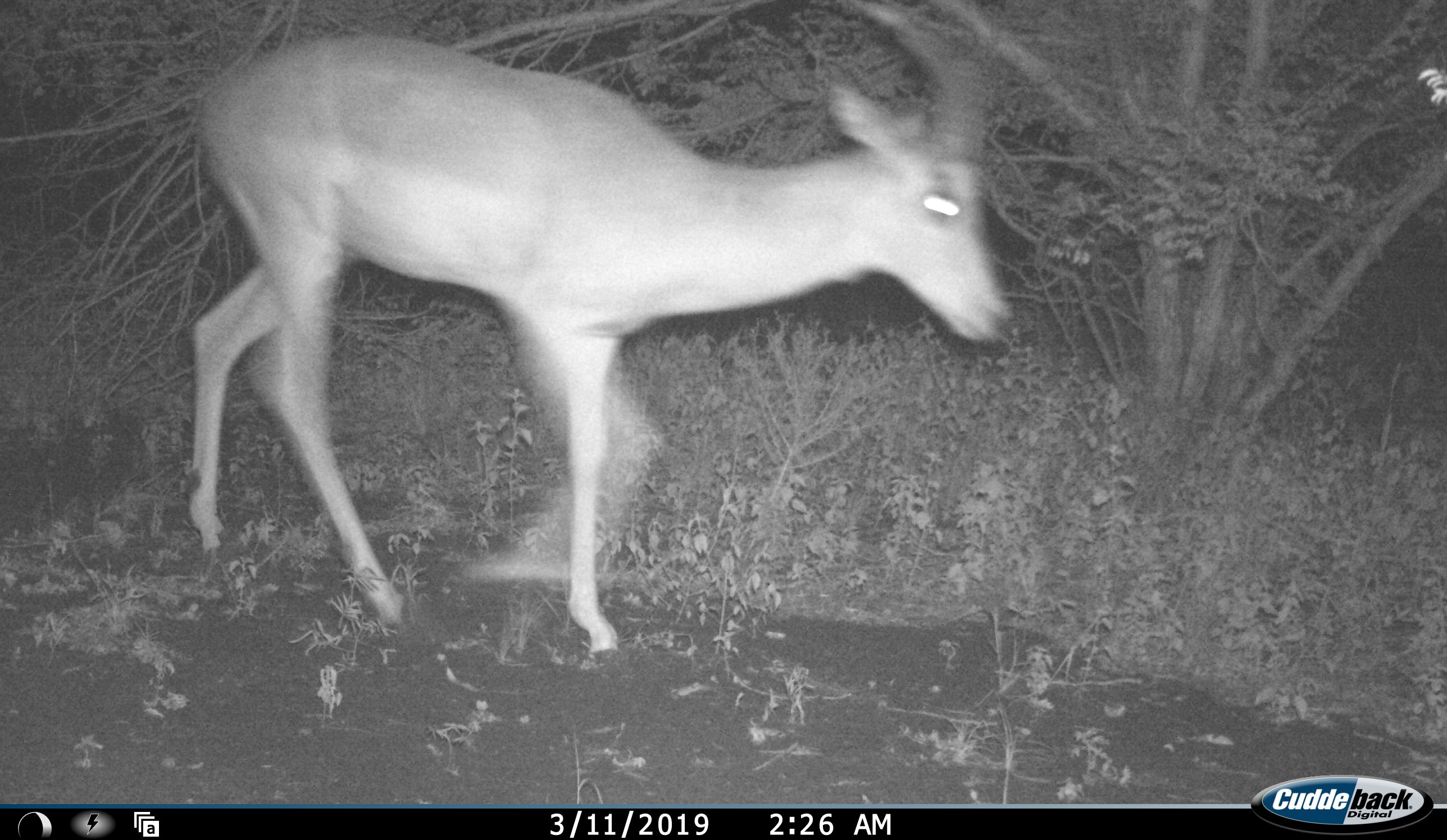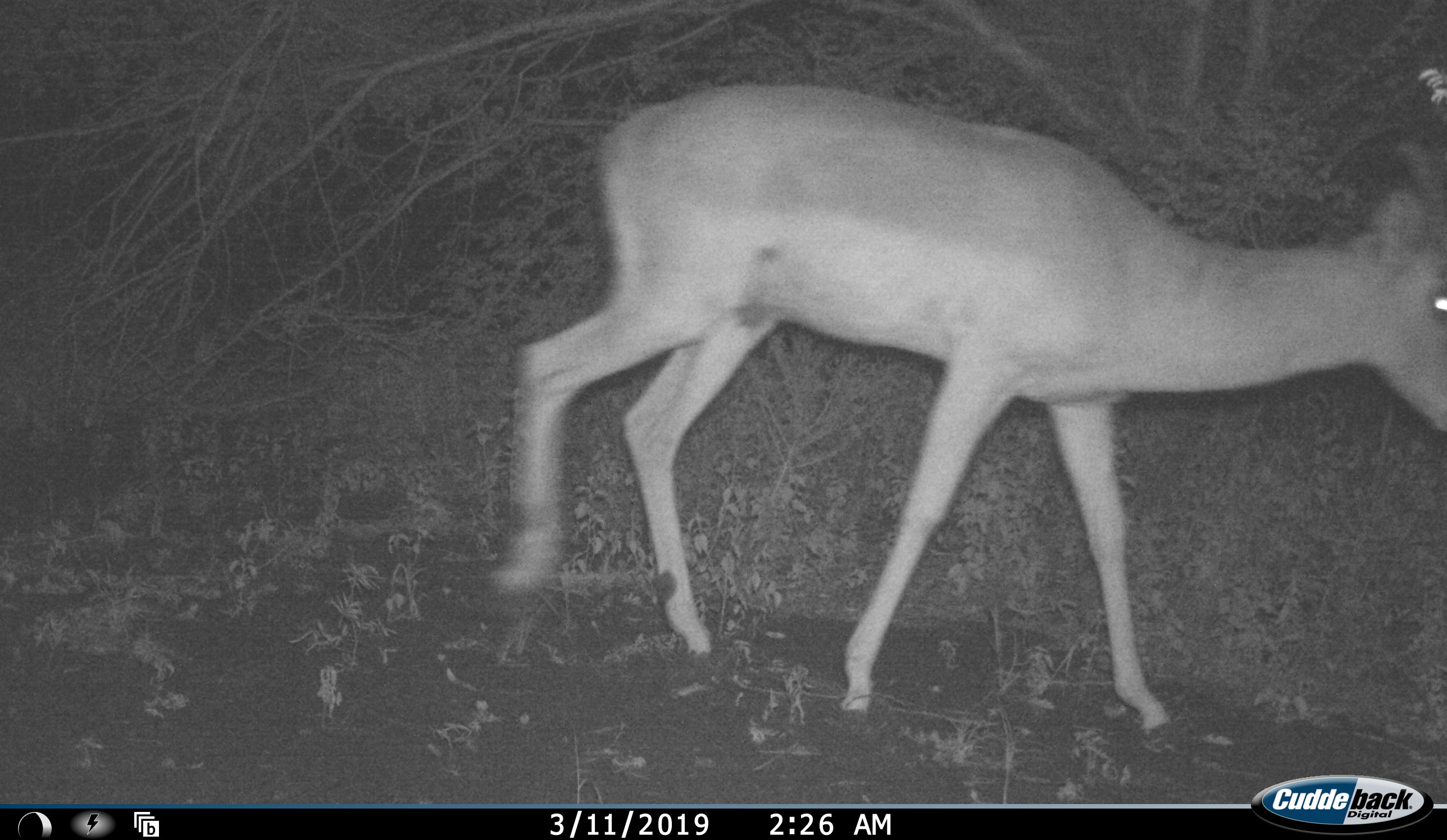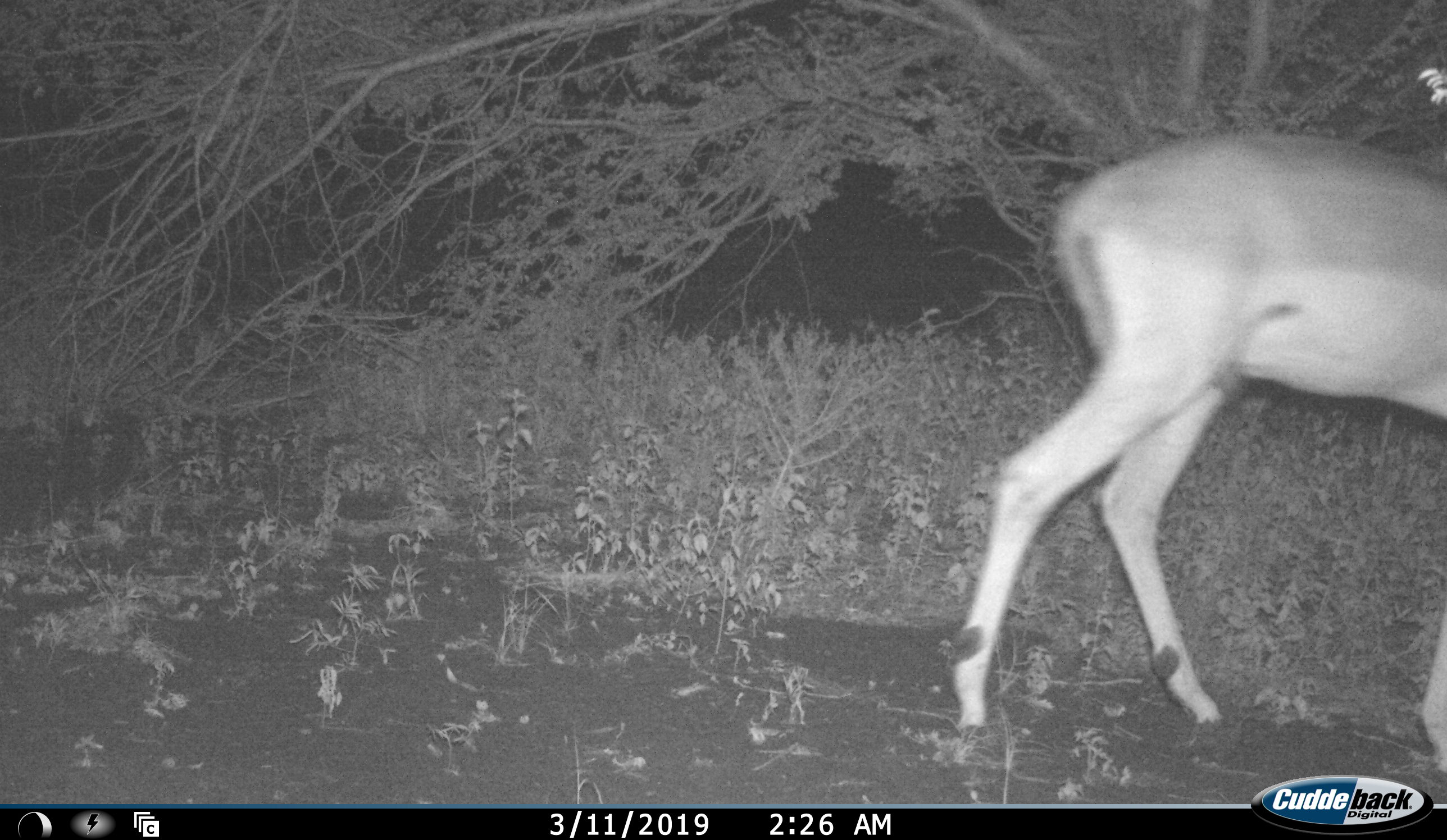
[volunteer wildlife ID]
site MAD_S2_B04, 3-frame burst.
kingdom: Animalia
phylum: Chordata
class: Mammalia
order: Artiodactyla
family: Bovidae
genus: Aepyceros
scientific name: Aepyceros melampus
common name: impala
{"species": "impala (Aepyceros melampus)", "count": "1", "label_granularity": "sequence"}